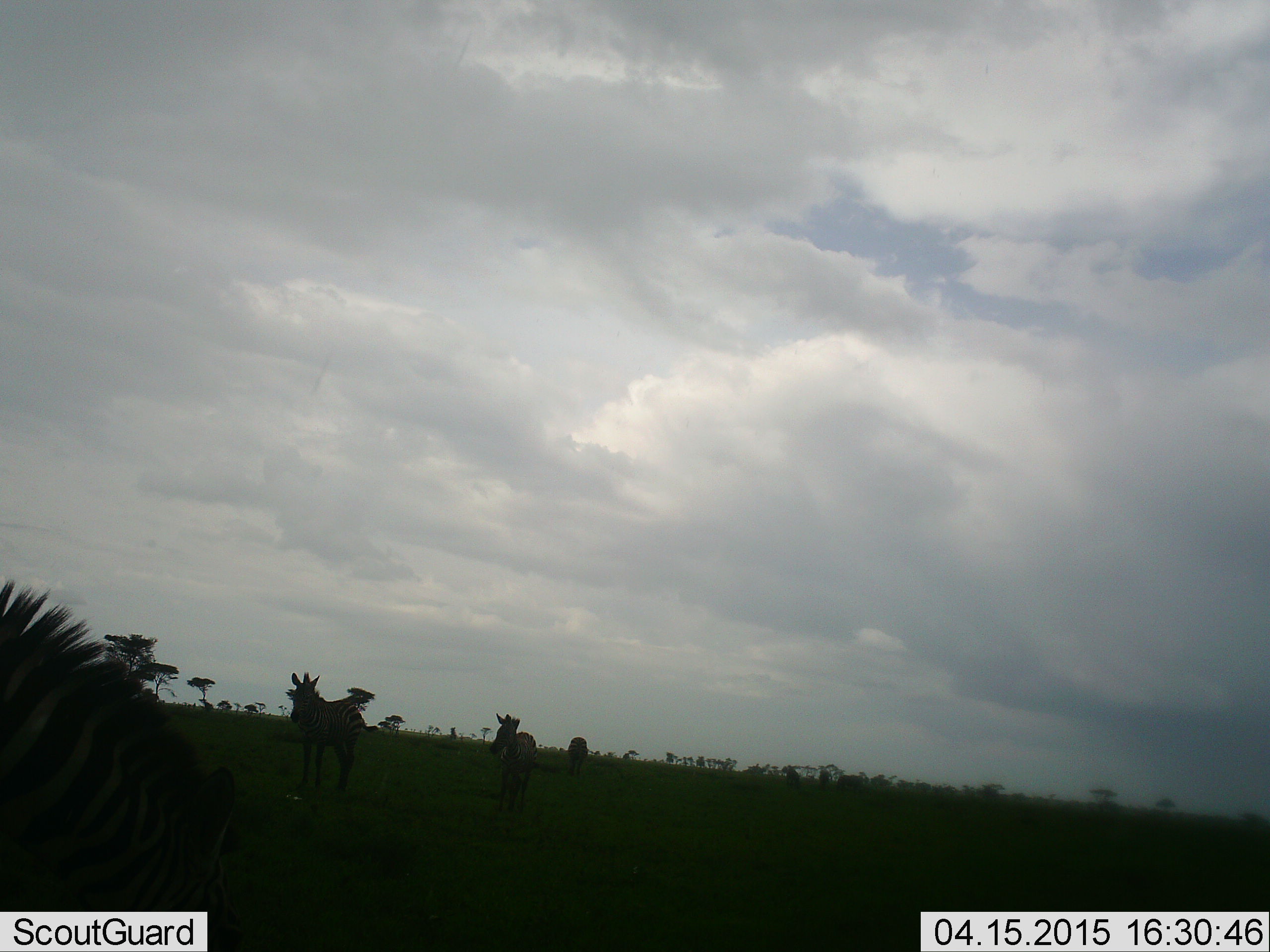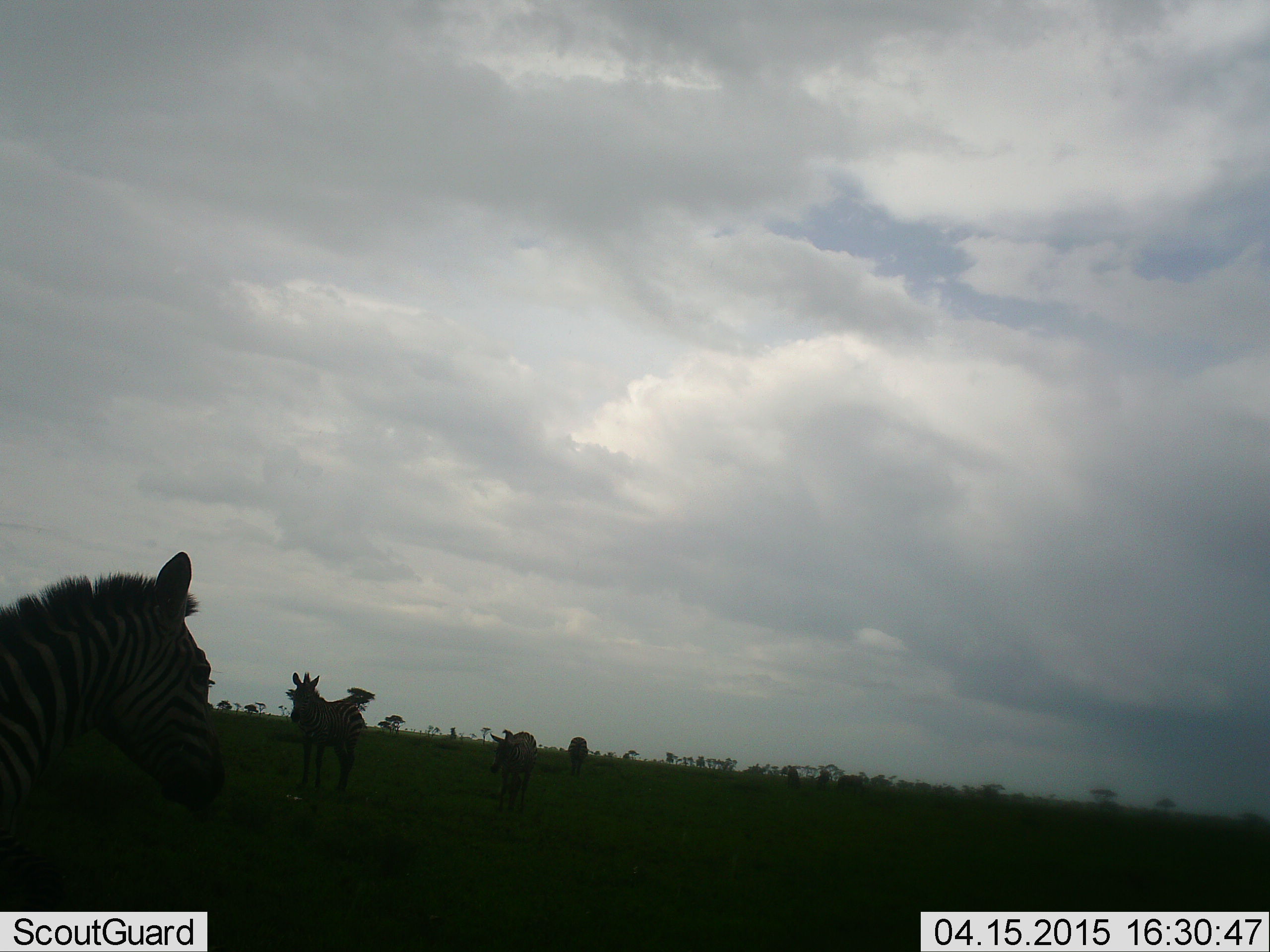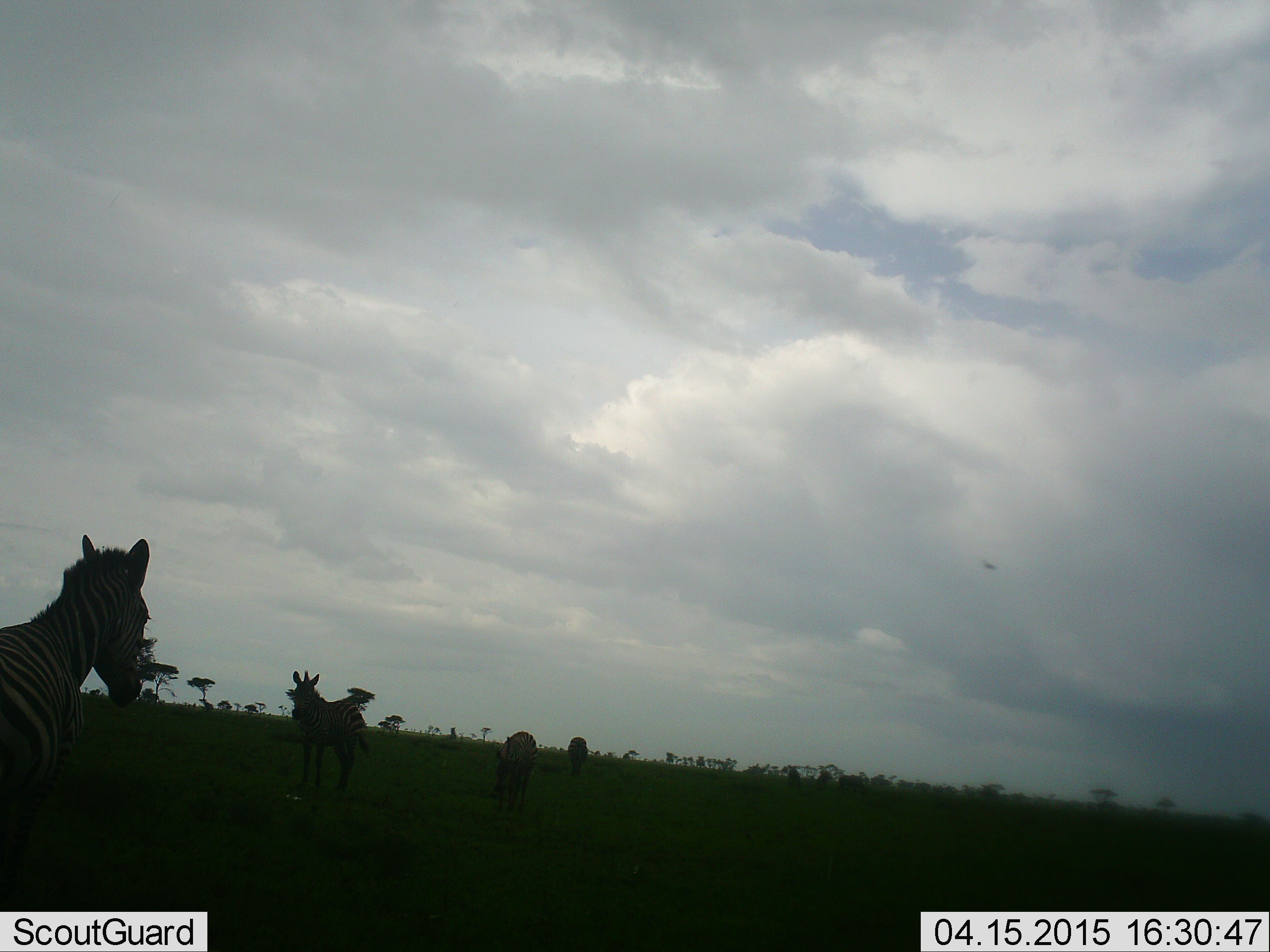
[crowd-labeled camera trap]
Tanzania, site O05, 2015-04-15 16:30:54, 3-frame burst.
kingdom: Animalia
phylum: Chordata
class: Mammalia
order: Perissodactyla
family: Equidae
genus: Equus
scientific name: Equus quagga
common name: plains zebra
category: zebra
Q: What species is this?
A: Zebra (plains zebra) (Equus quagga).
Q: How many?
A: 4.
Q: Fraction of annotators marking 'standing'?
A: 100%.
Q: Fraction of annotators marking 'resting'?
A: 0%.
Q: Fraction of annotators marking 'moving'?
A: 8%.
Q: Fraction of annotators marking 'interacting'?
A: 0%.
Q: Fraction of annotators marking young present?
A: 0%.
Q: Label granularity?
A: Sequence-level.